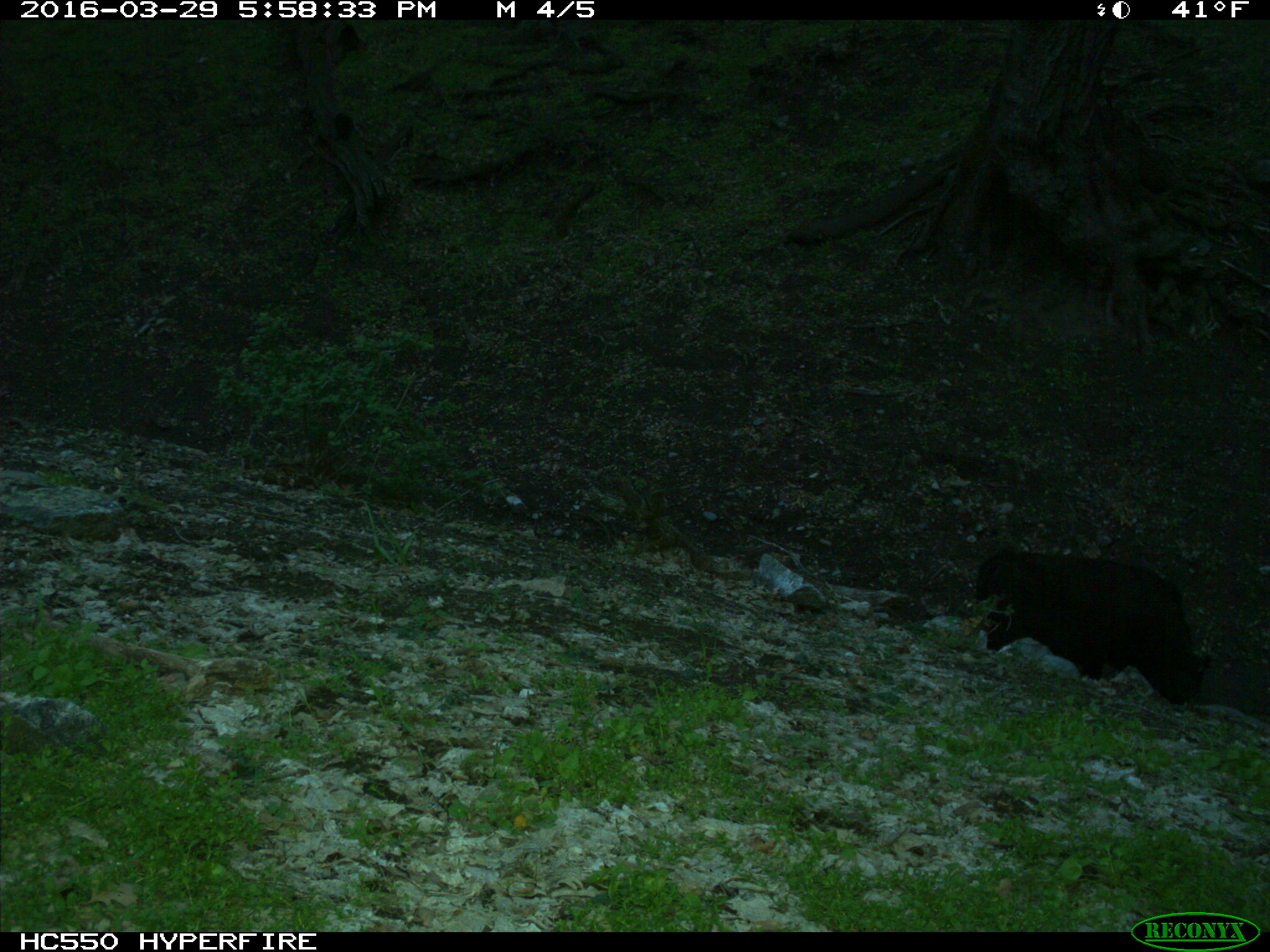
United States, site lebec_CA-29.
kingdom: Animalia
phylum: Chordata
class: Mammalia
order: Artiodactyla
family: Bovidae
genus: Bos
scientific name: Bos taurus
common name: domestic cow